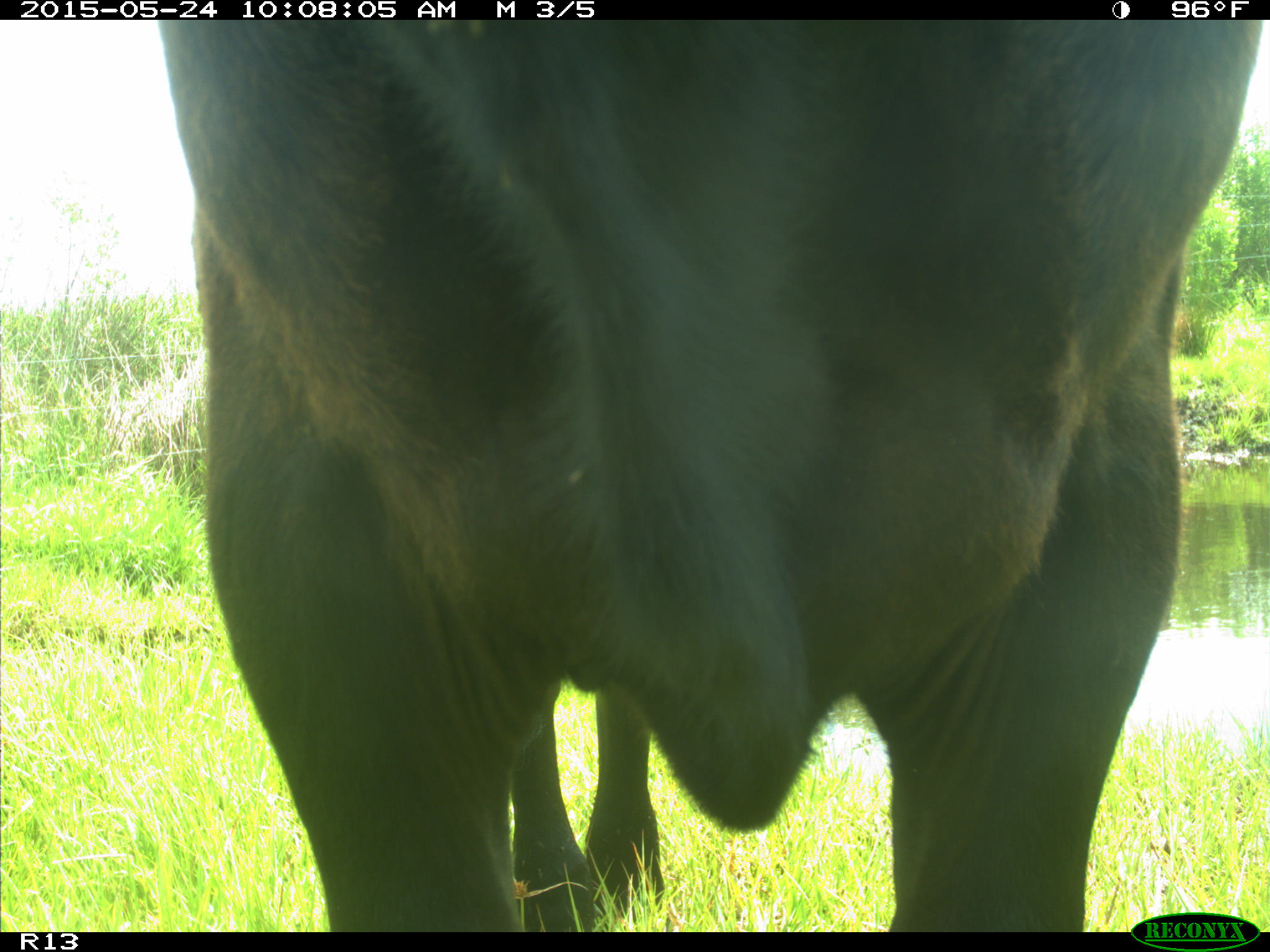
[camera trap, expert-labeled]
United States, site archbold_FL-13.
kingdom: Animalia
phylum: Chordata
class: Mammalia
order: Artiodactyla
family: Bovidae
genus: Bos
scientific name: Bos taurus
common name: domestic cow